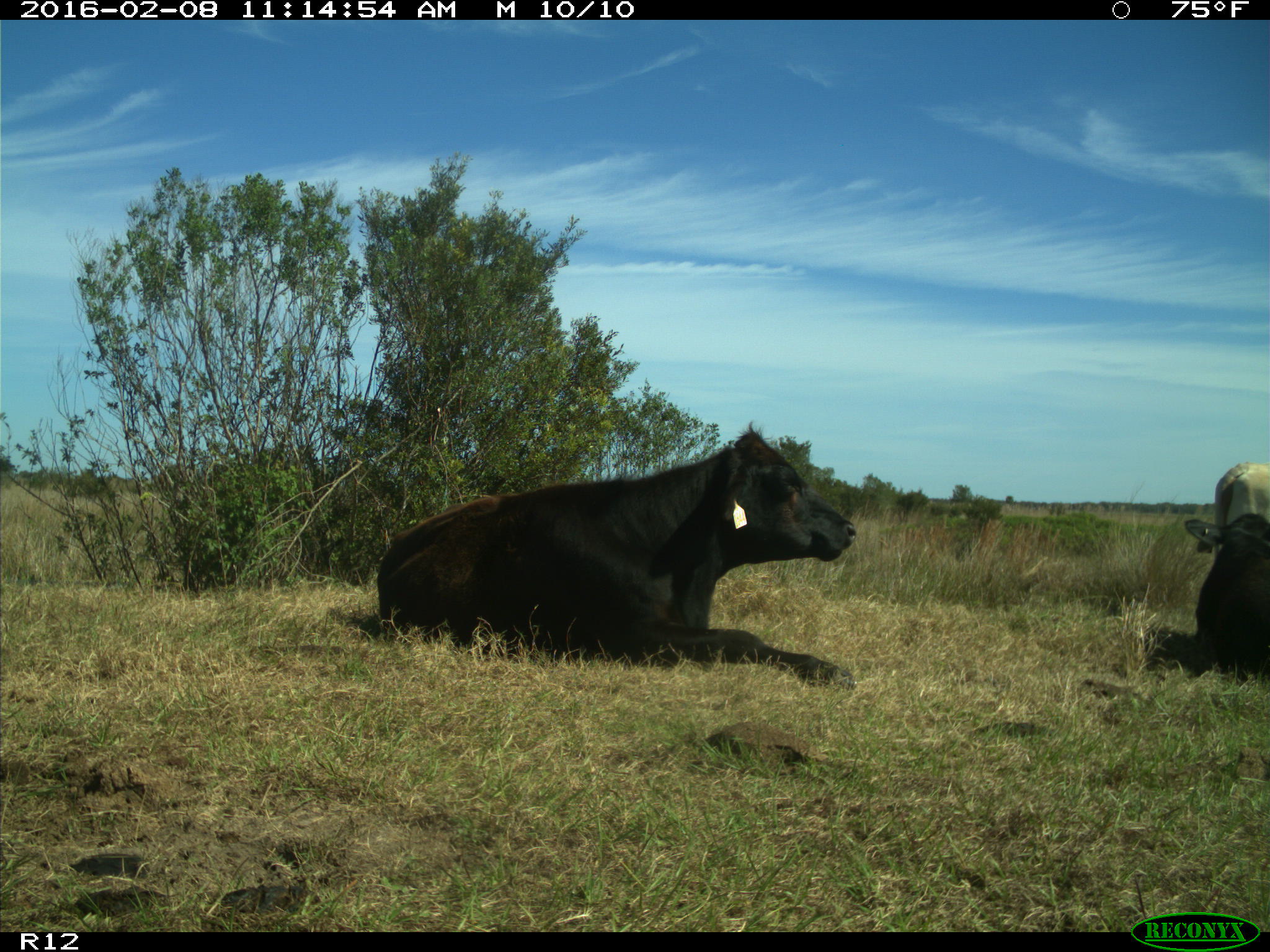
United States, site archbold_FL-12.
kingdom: Animalia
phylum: Chordata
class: Mammalia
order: Artiodactyla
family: Bovidae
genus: Bos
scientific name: Bos taurus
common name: domestic cow